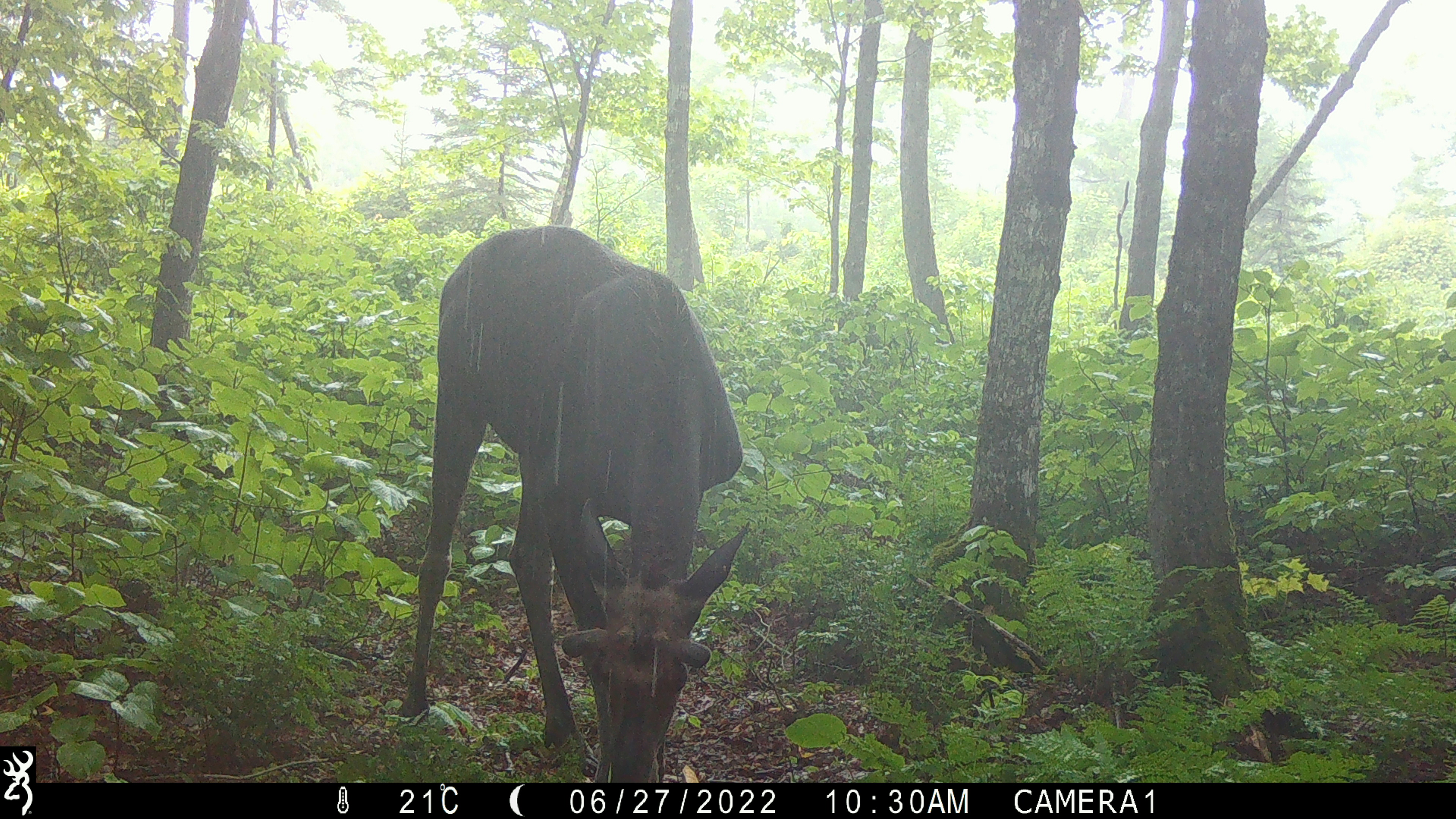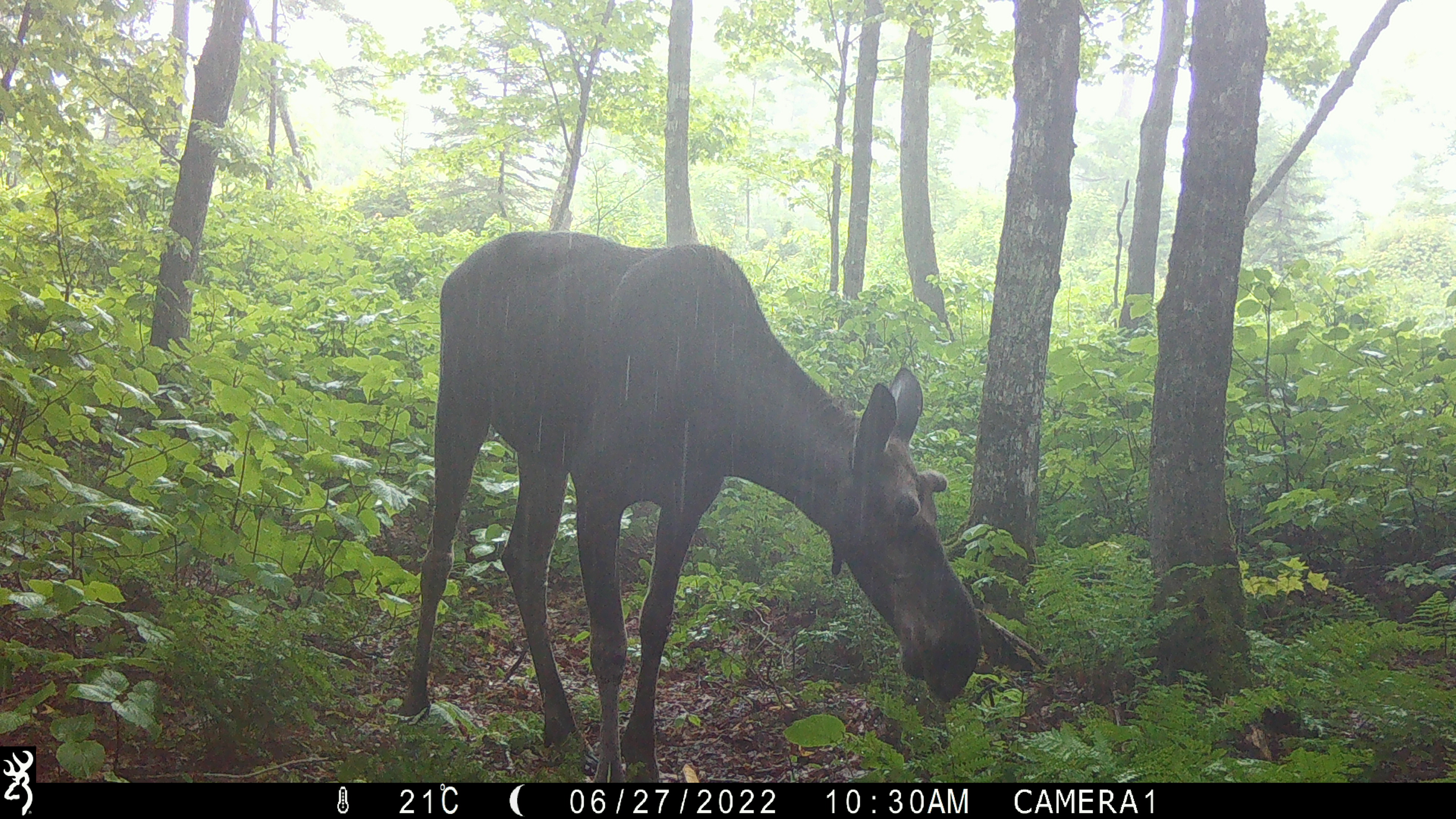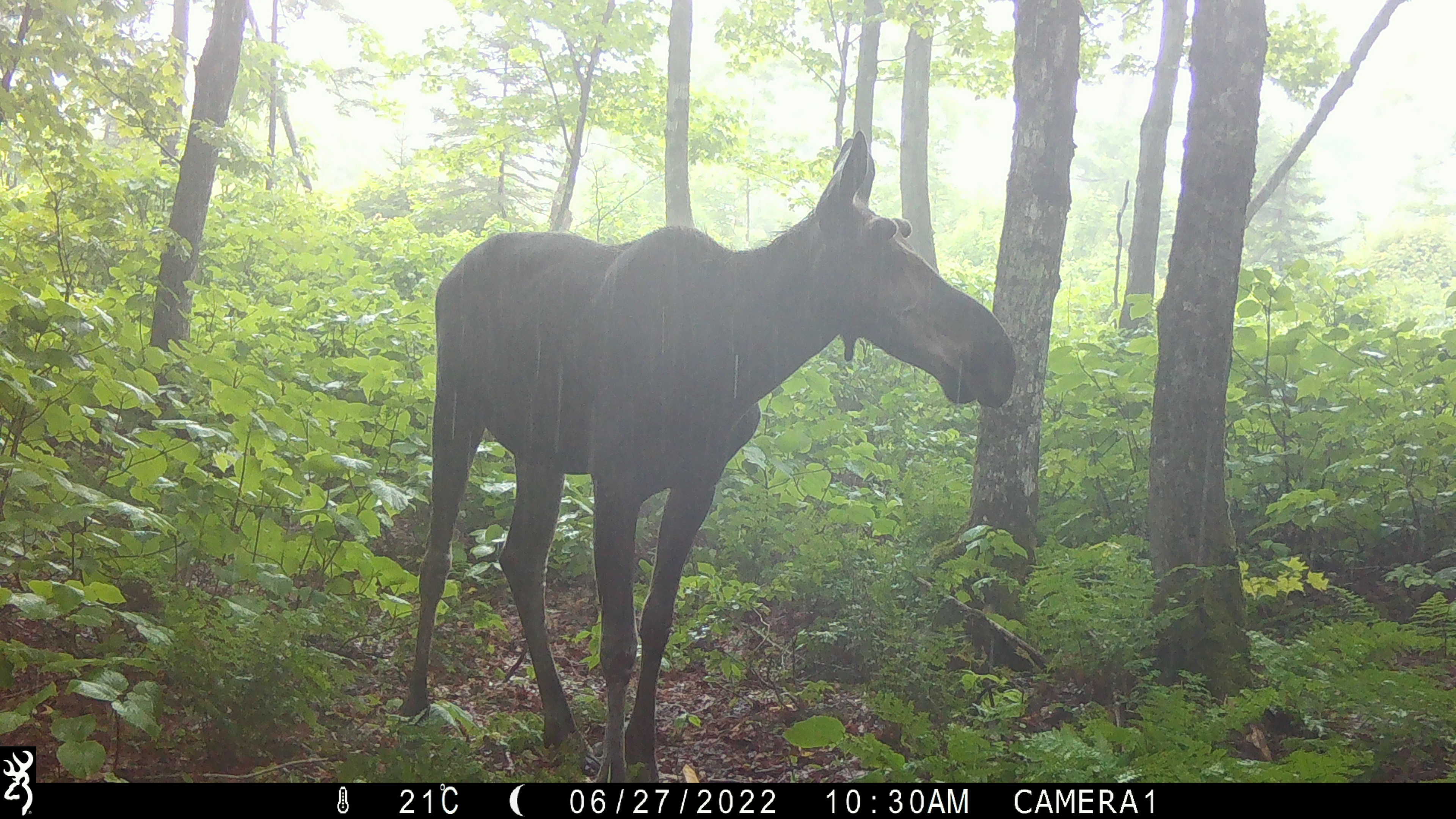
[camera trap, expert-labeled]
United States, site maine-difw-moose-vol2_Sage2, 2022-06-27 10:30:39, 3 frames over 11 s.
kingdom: Animalia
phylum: Chordata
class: Mammalia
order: Artiodactyla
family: Cervidae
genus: Alces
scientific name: Alces alces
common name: moose